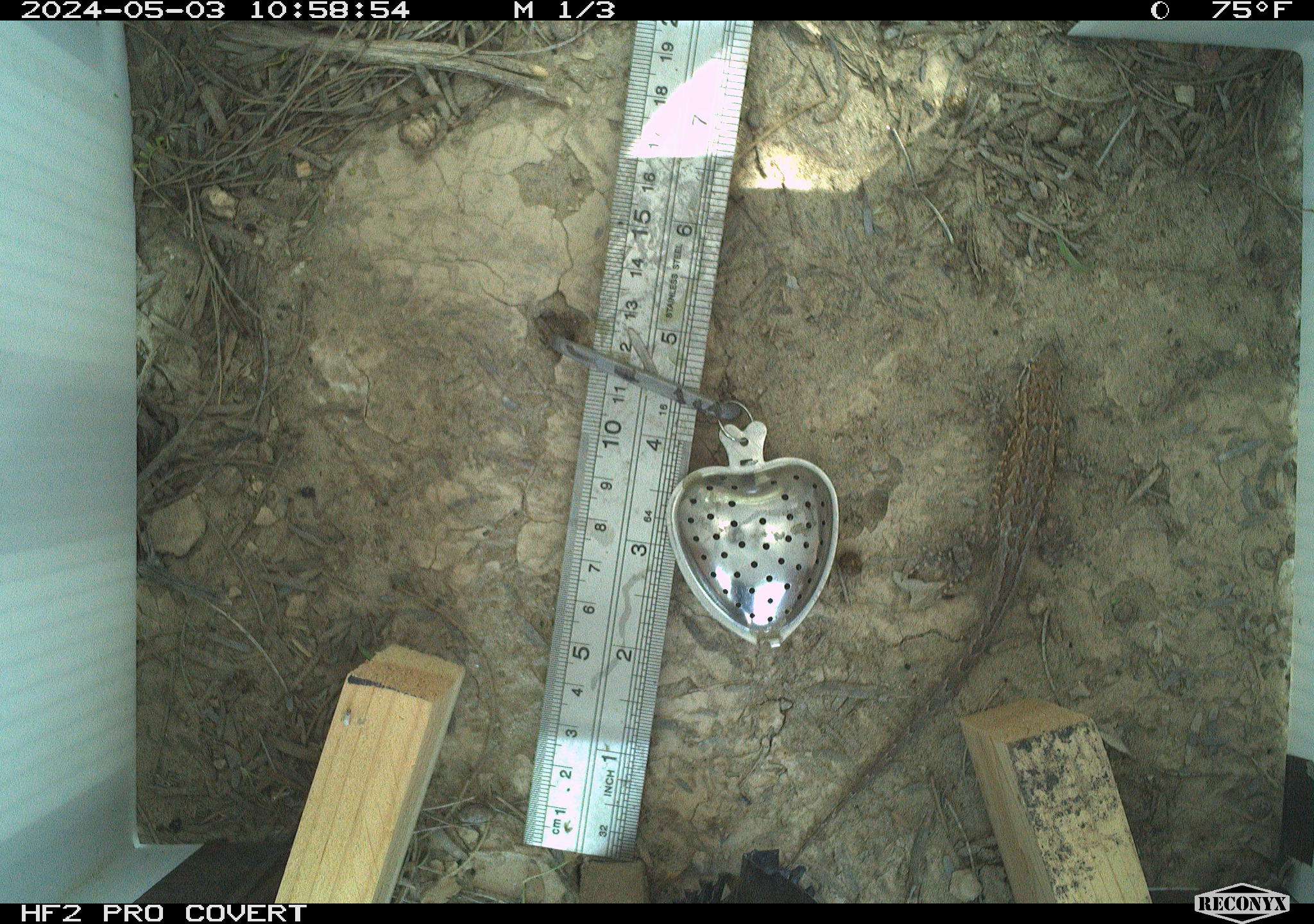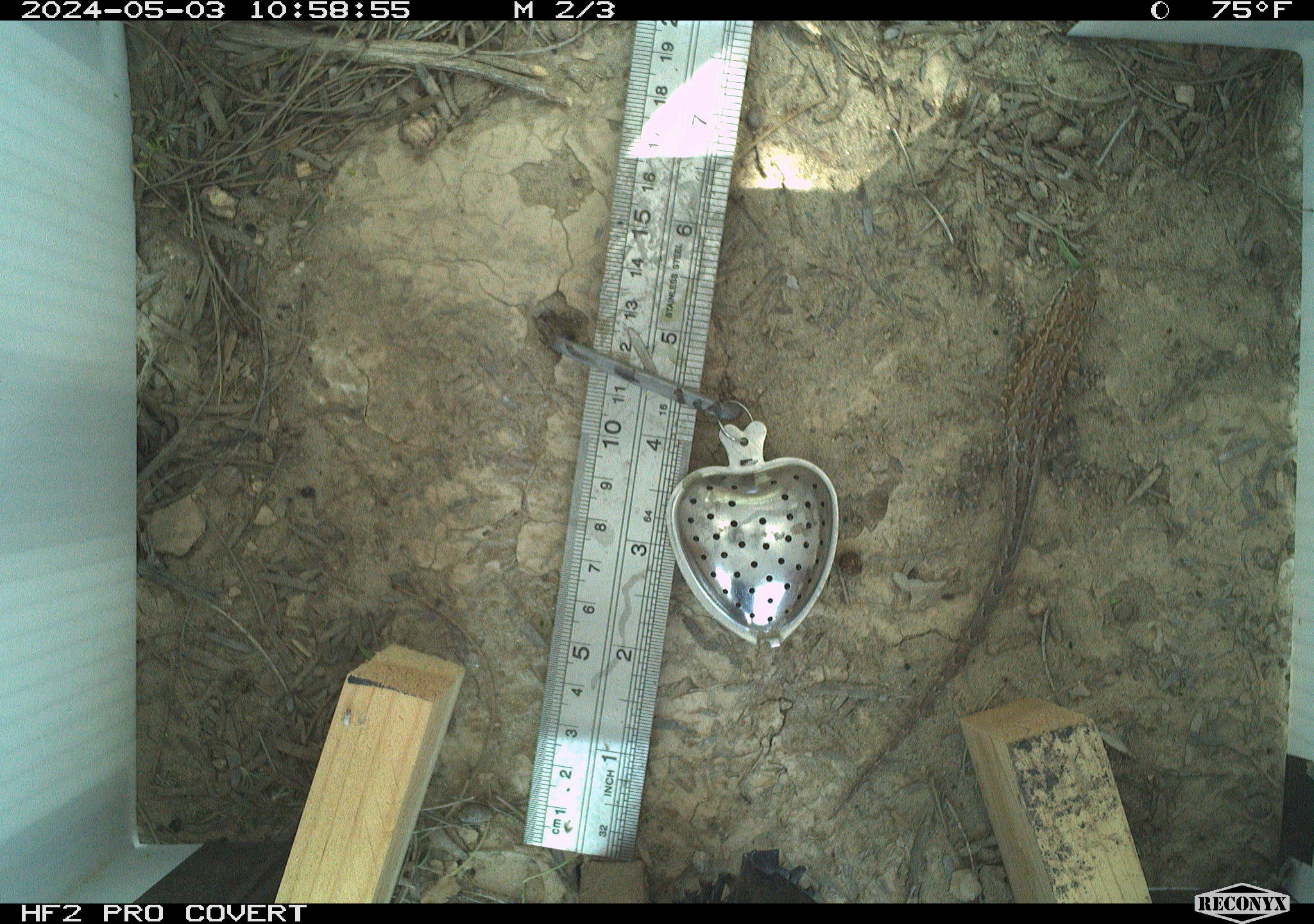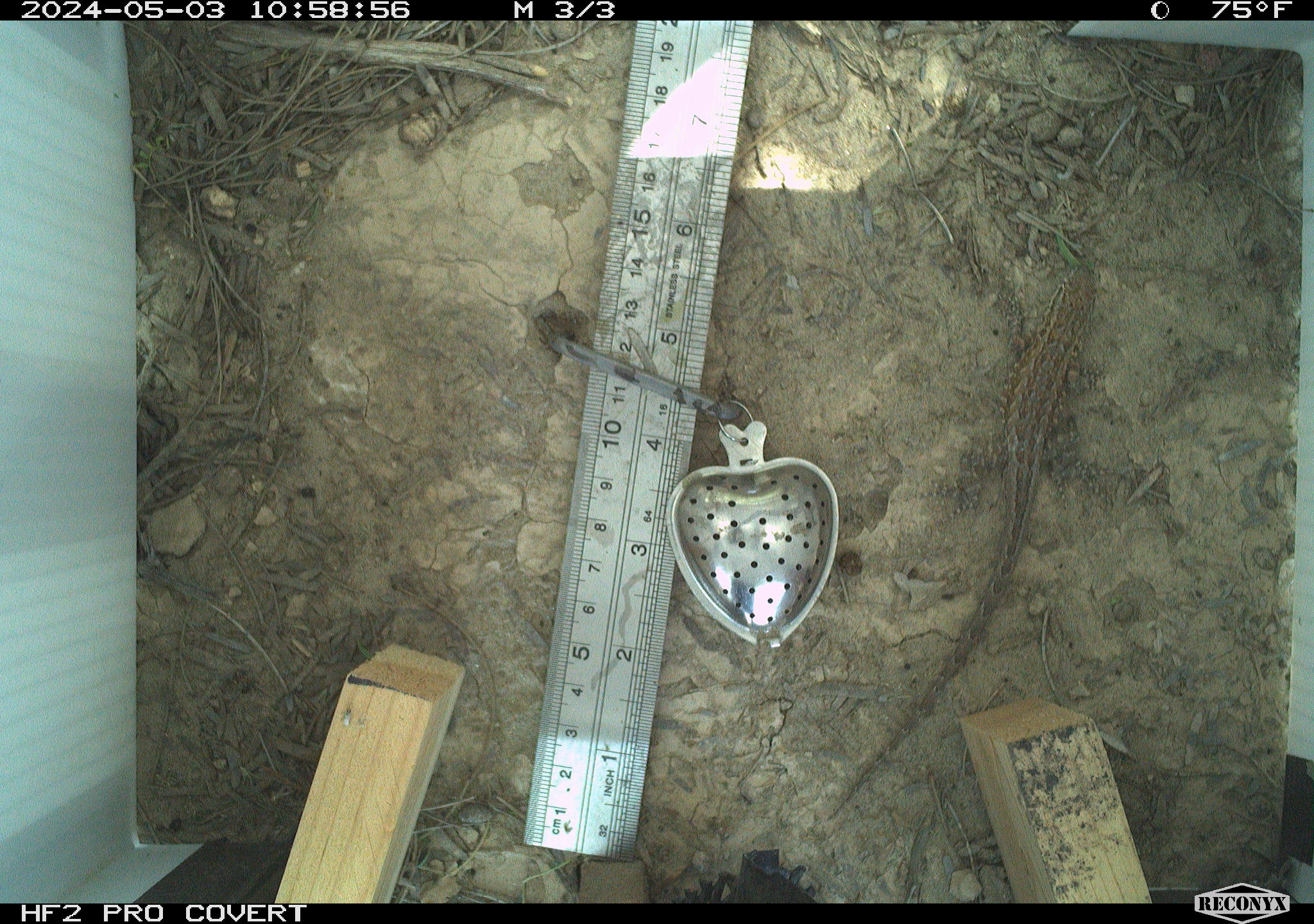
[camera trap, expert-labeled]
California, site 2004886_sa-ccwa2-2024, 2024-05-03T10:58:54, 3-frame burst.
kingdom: Animalia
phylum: Chordata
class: Reptilia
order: Squamata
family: Phrynosomatidae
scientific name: Phrynosomatidae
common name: phrynosomatid lizards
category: phrynosomatidae family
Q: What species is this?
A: Phrynosomatidae family (phrynosomatid lizards) (Phrynosomatidae).